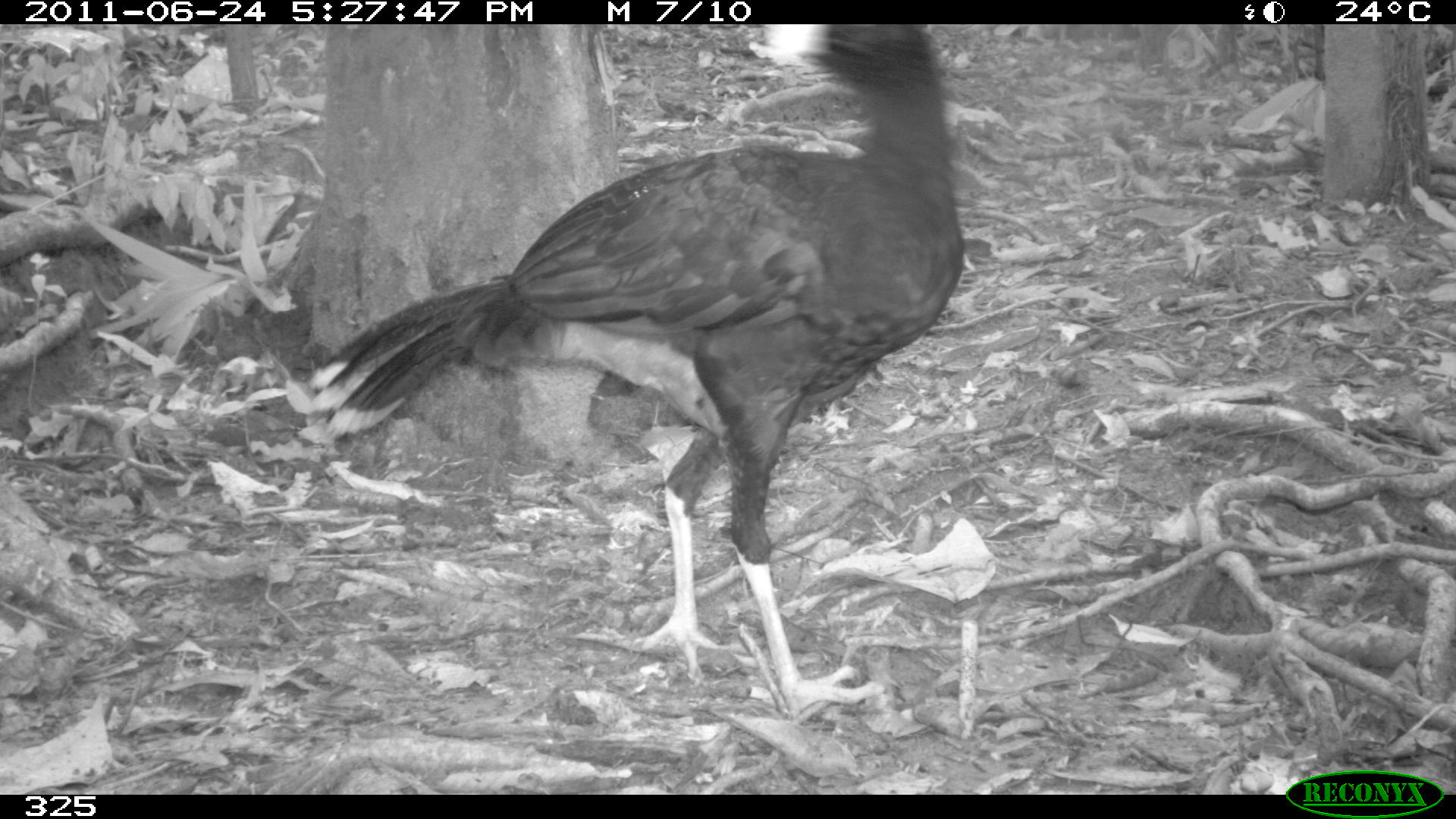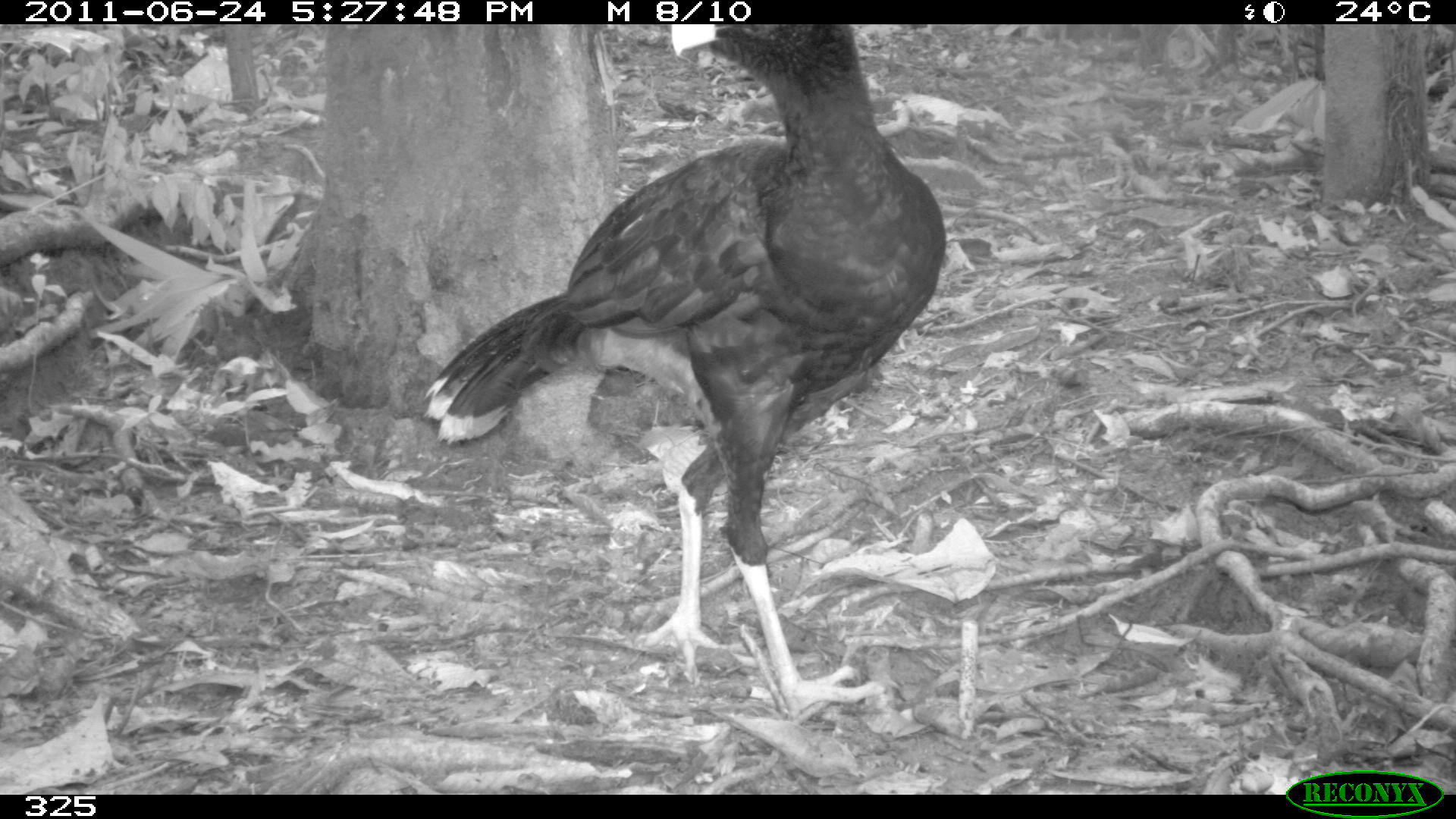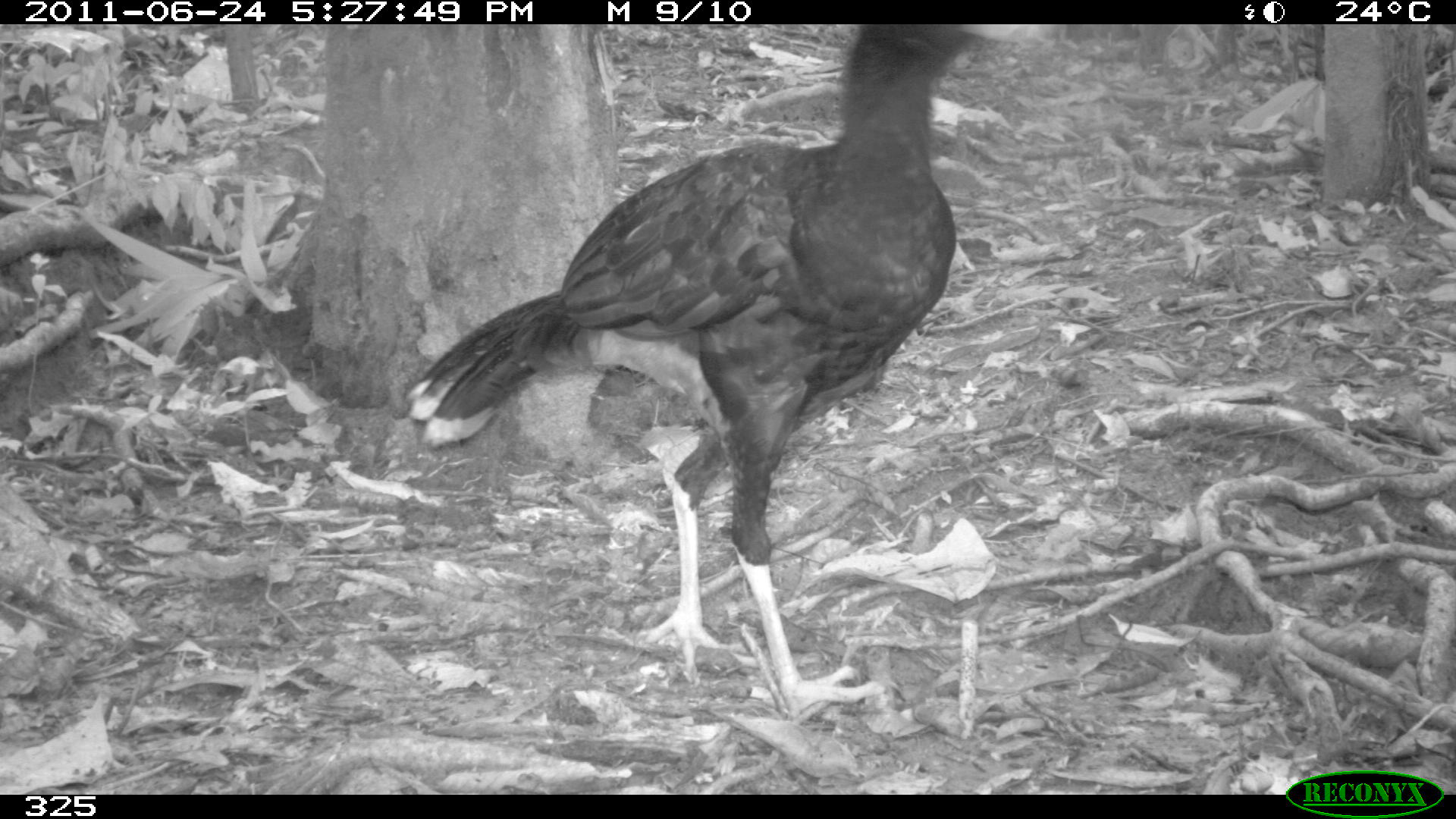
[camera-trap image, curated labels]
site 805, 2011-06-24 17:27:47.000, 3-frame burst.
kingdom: Animalia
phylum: Chordata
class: Aves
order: Galliformes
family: Cracidae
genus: Mitu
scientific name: Mitu tuberosum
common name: razor-billed curassow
Mitu tuberosum (razor-billed curassow).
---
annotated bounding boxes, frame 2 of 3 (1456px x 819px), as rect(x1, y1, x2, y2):
mitu tuberosum: rect(419, 21, 945, 712)